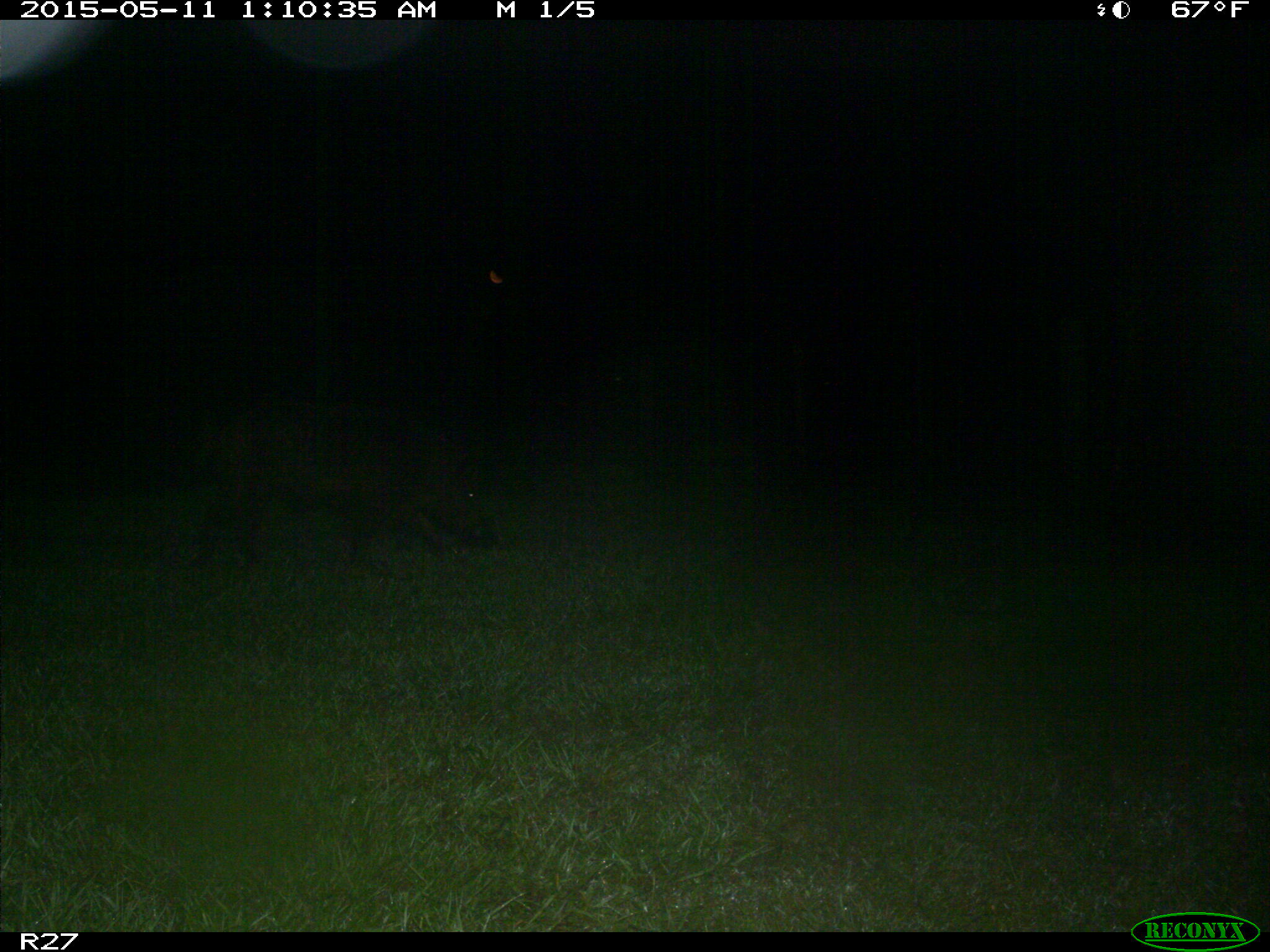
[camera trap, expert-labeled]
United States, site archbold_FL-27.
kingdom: Animalia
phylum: Chordata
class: Mammalia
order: Artiodactyla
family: Suidae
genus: Sus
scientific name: Sus scrofa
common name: wild boar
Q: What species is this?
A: Sus scrofa (wild boar).